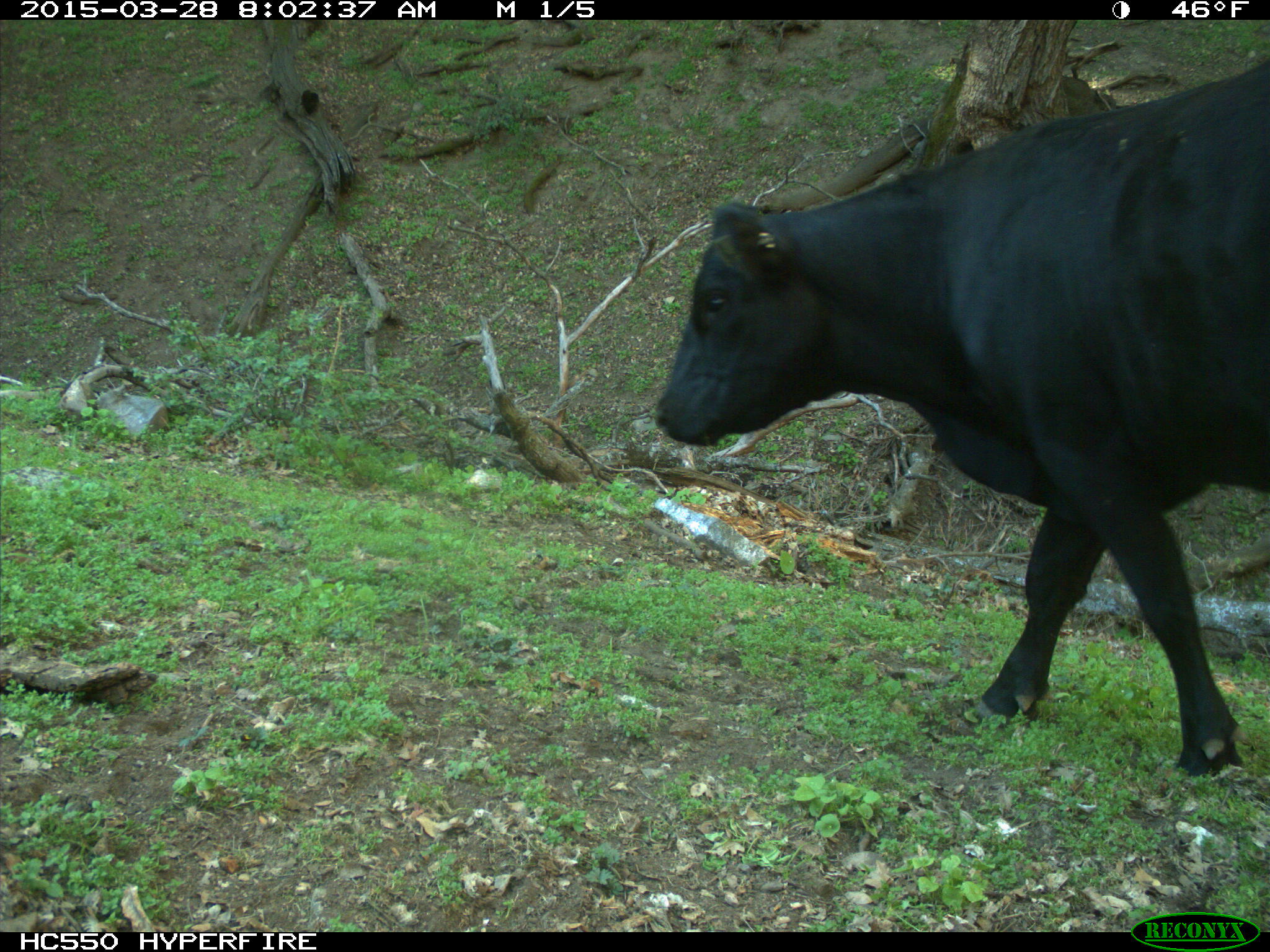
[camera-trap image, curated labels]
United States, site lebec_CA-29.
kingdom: Animalia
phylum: Chordata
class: Mammalia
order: Artiodactyla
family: Bovidae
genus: Bos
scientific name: Bos taurus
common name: domestic cow